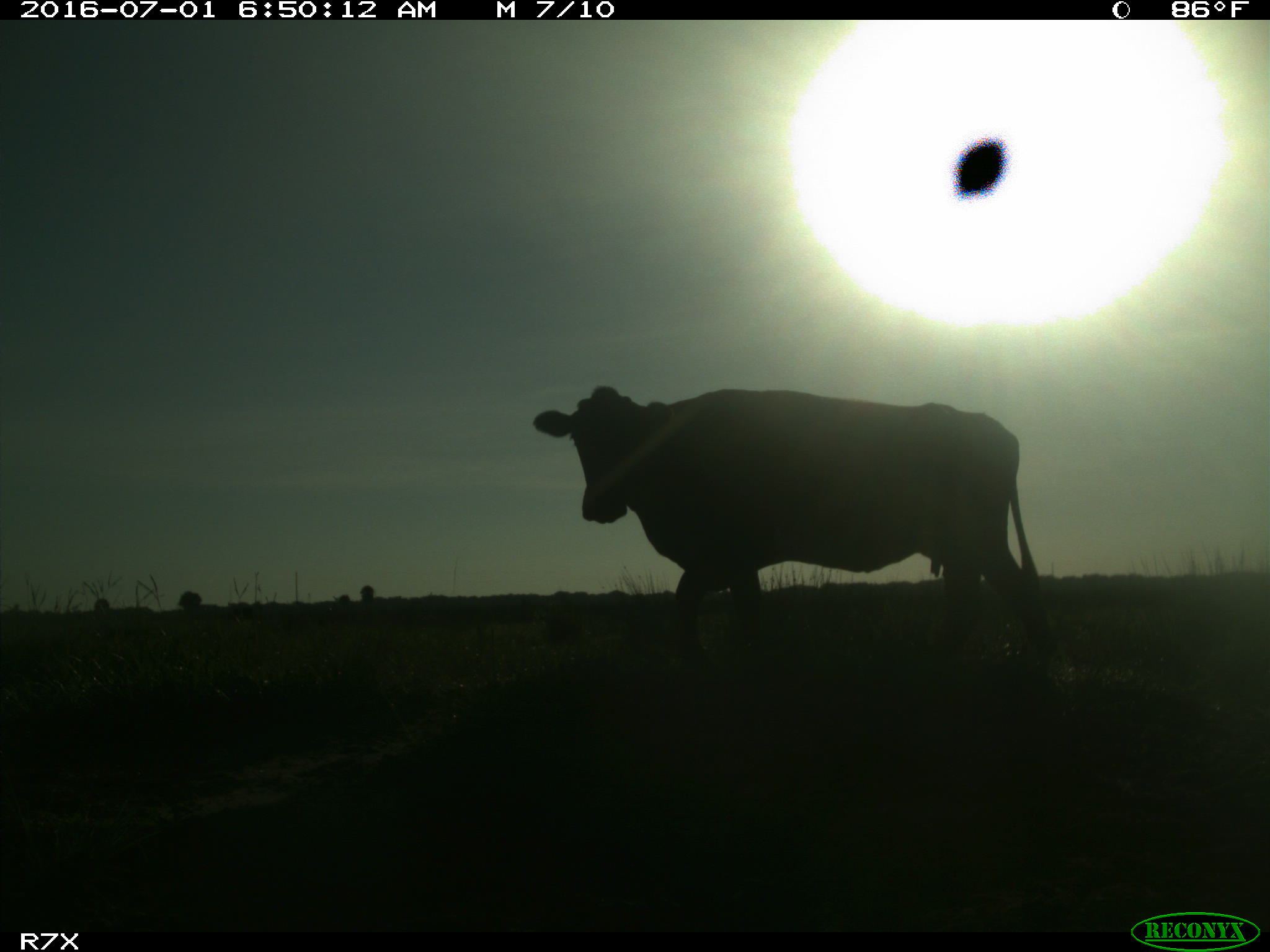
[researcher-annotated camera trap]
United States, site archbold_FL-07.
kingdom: Animalia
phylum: Chordata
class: Mammalia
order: Artiodactyla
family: Bovidae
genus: Bos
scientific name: Bos taurus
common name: domestic cow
Bos taurus (domestic cow).